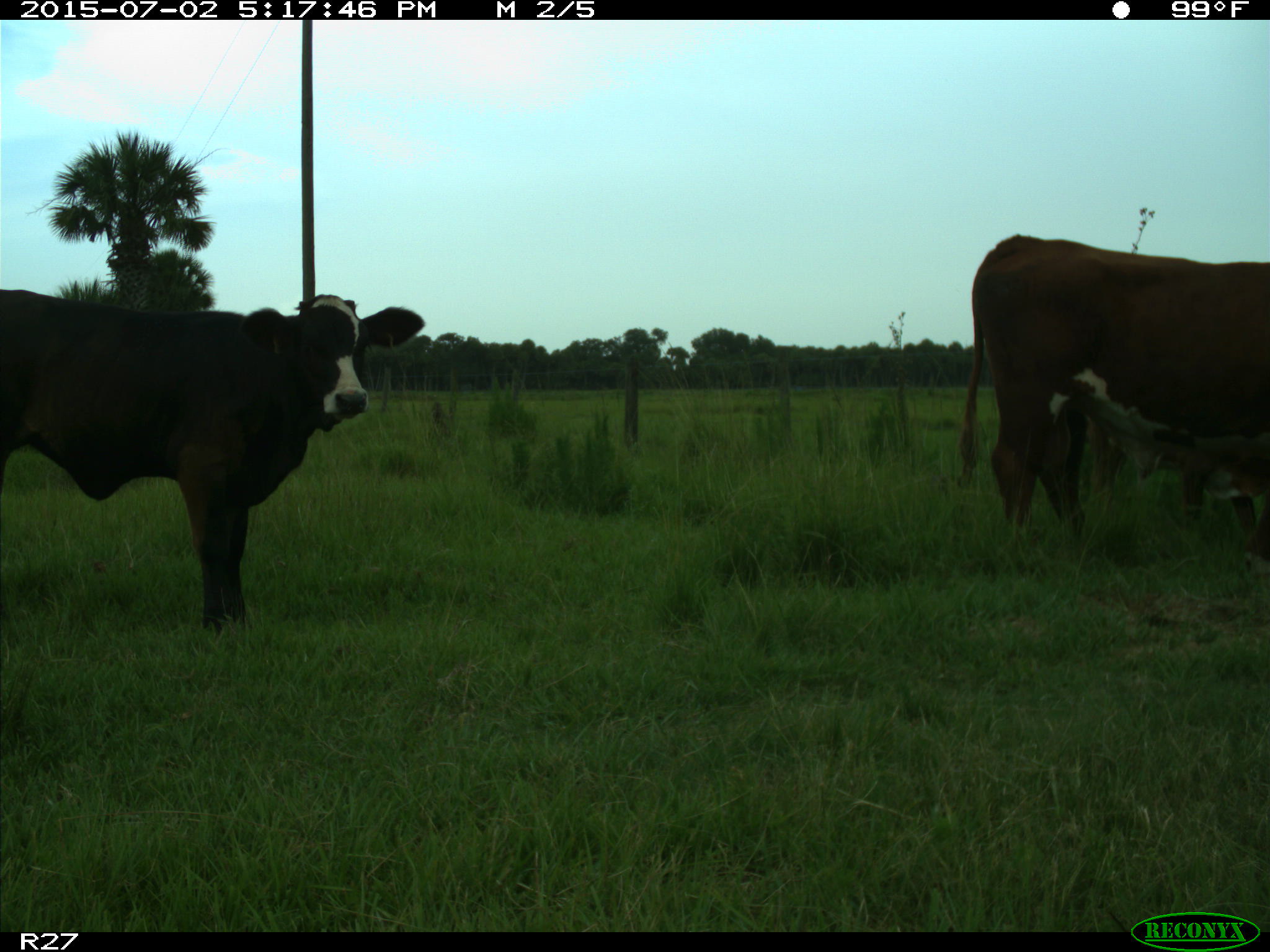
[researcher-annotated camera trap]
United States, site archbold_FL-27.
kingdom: Animalia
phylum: Chordata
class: Mammalia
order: Artiodactyla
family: Bovidae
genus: Bos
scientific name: Bos taurus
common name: domestic cow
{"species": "Bos taurus (domestic cow)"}